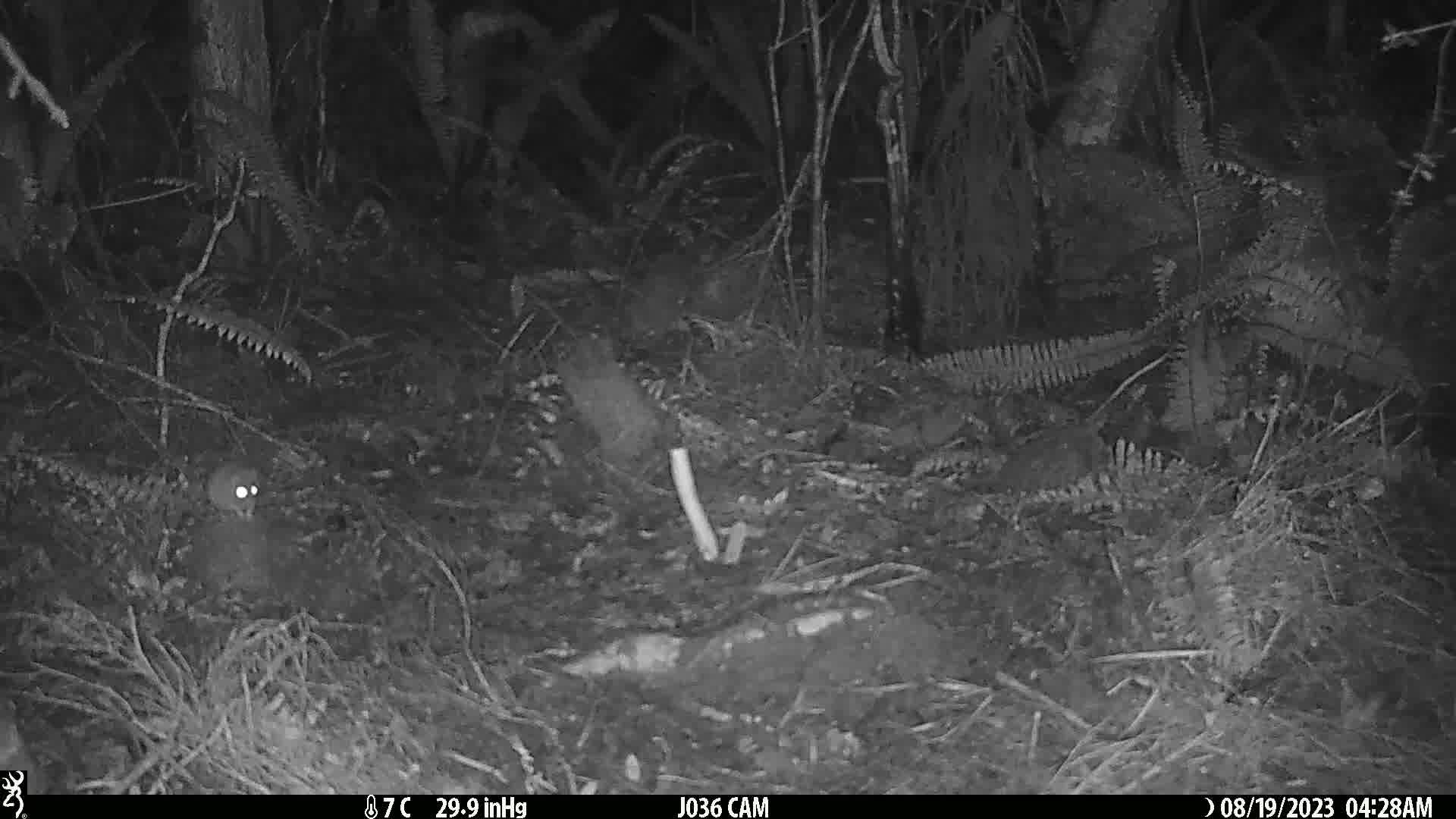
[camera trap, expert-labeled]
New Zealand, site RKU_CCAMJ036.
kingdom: Animalia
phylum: Chordata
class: Mammalia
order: Rodentia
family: Muridae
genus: Rattus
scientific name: Rattus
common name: rat